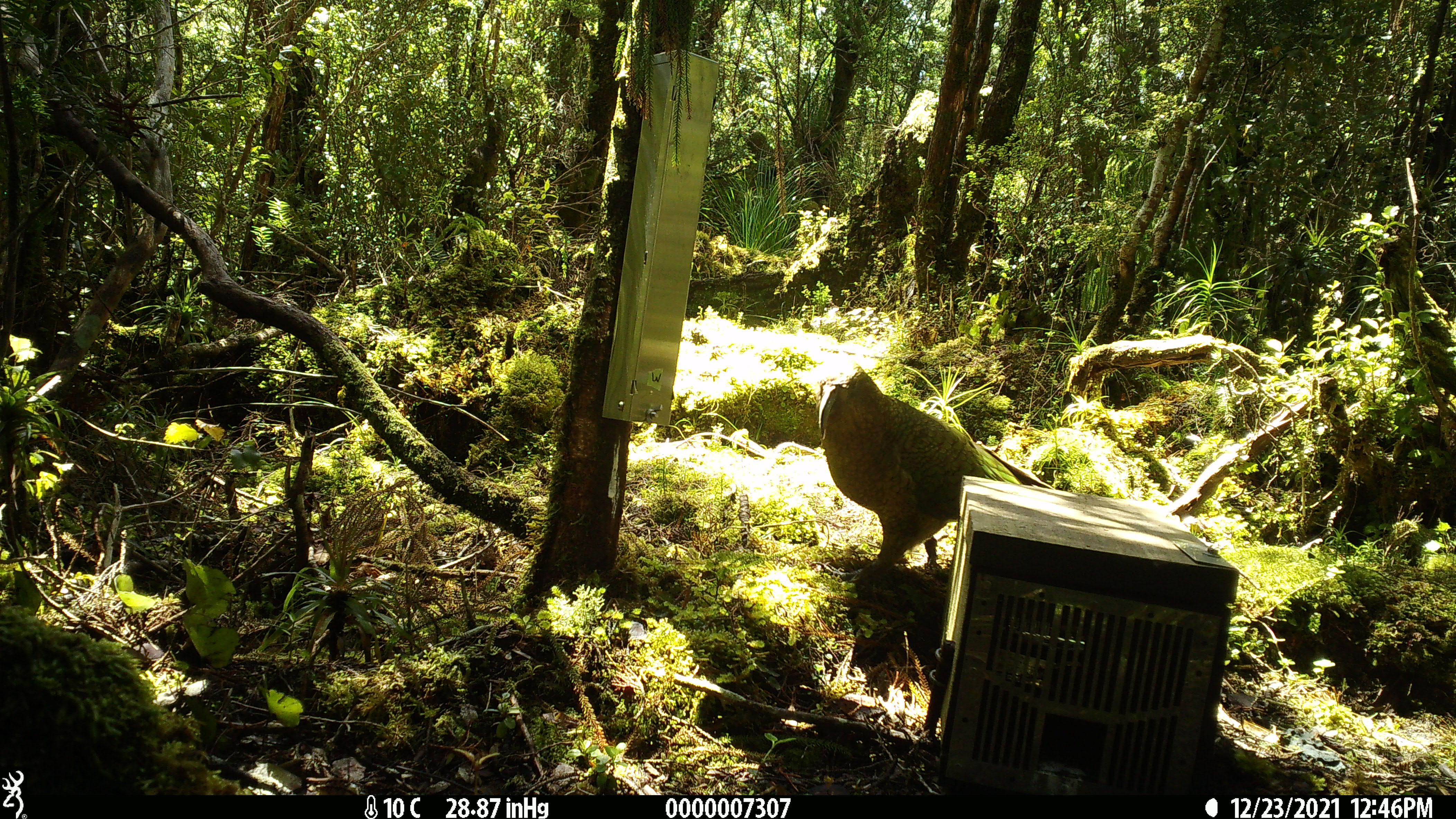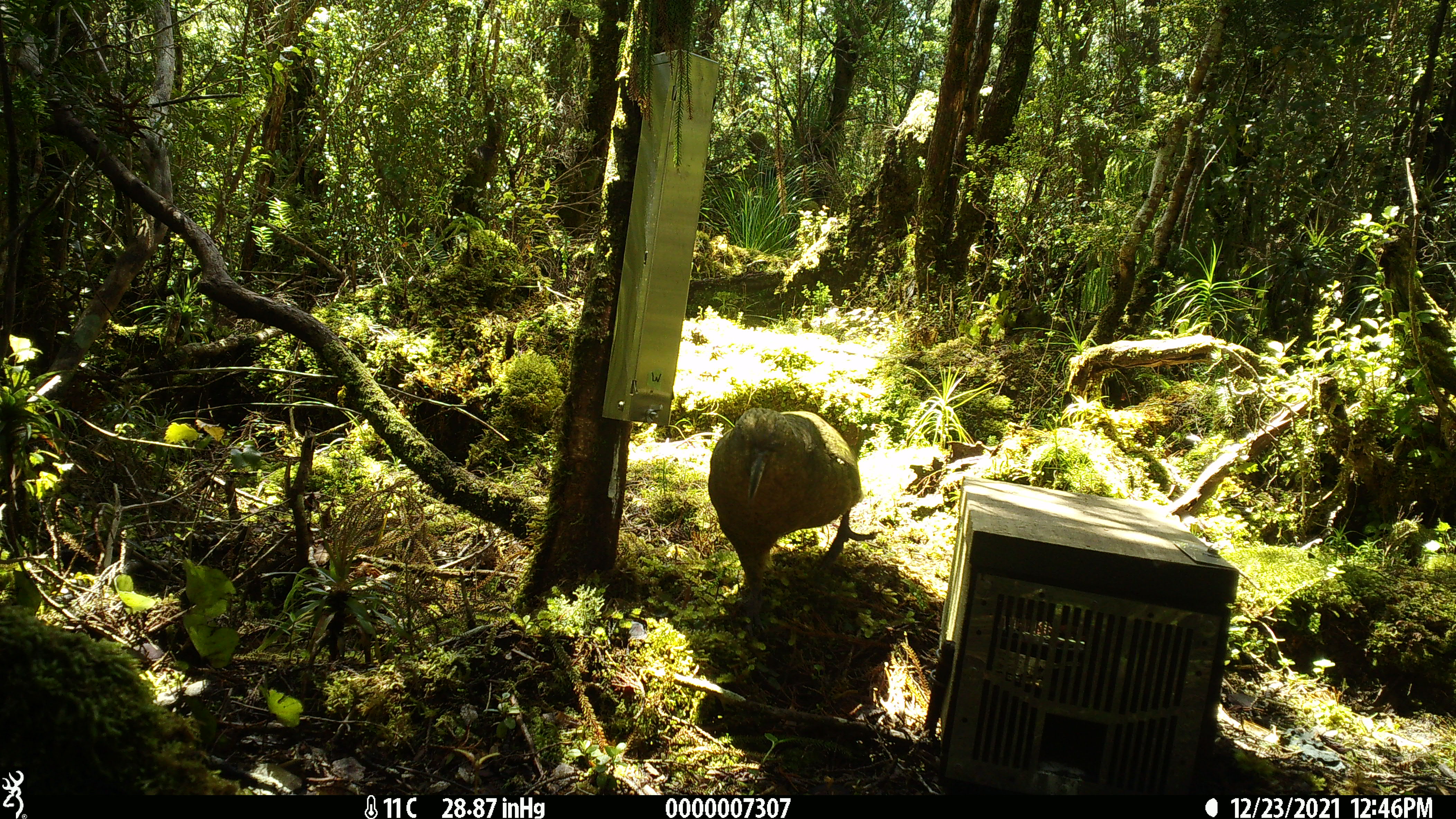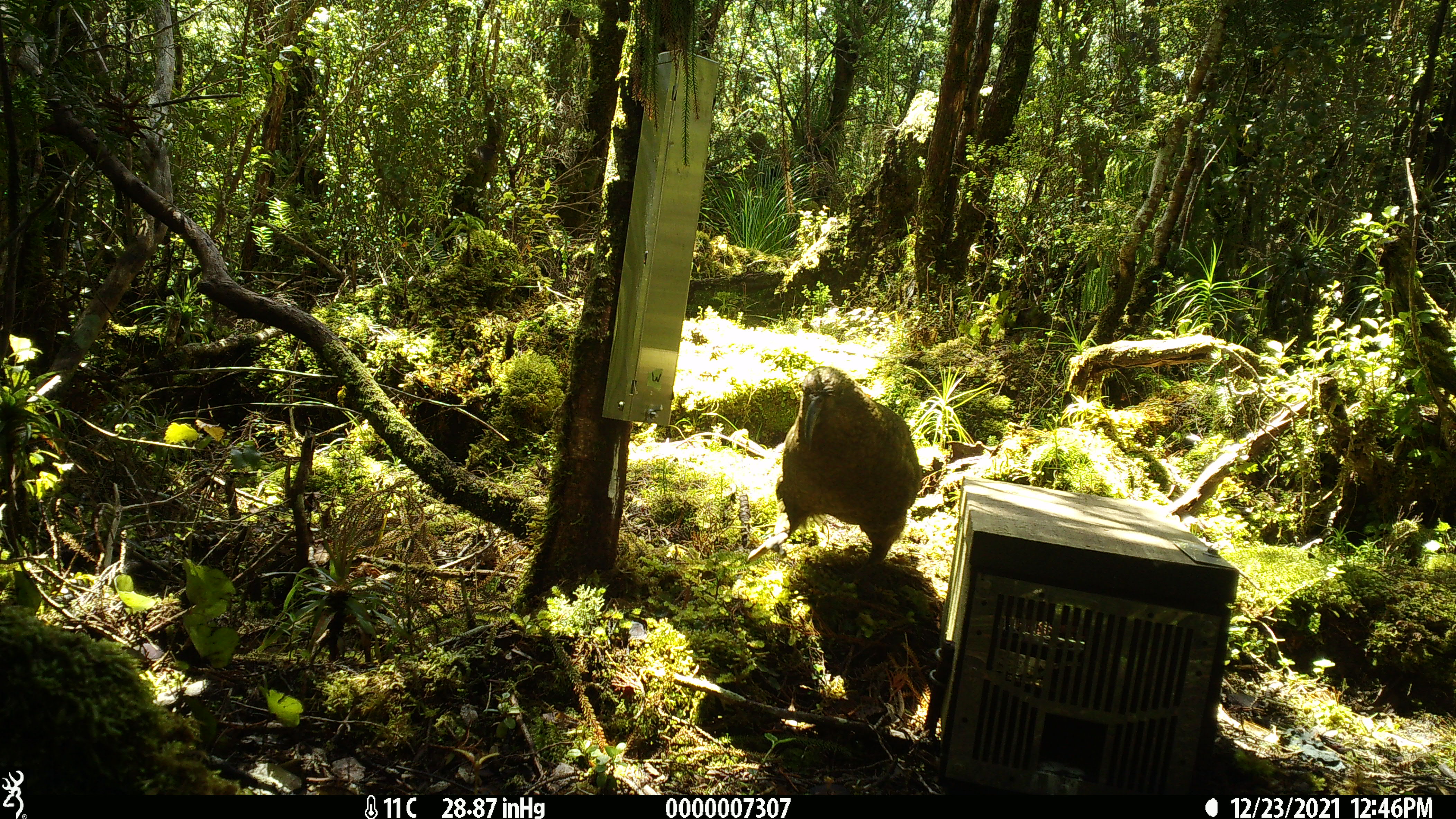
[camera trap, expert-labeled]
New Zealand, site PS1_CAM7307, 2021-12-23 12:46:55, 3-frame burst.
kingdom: Animalia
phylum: Chordata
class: Aves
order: Psittaciformes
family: Strigopidae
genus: Nestor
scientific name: Nestor notabilis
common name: kea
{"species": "kea (Nestor notabilis)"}